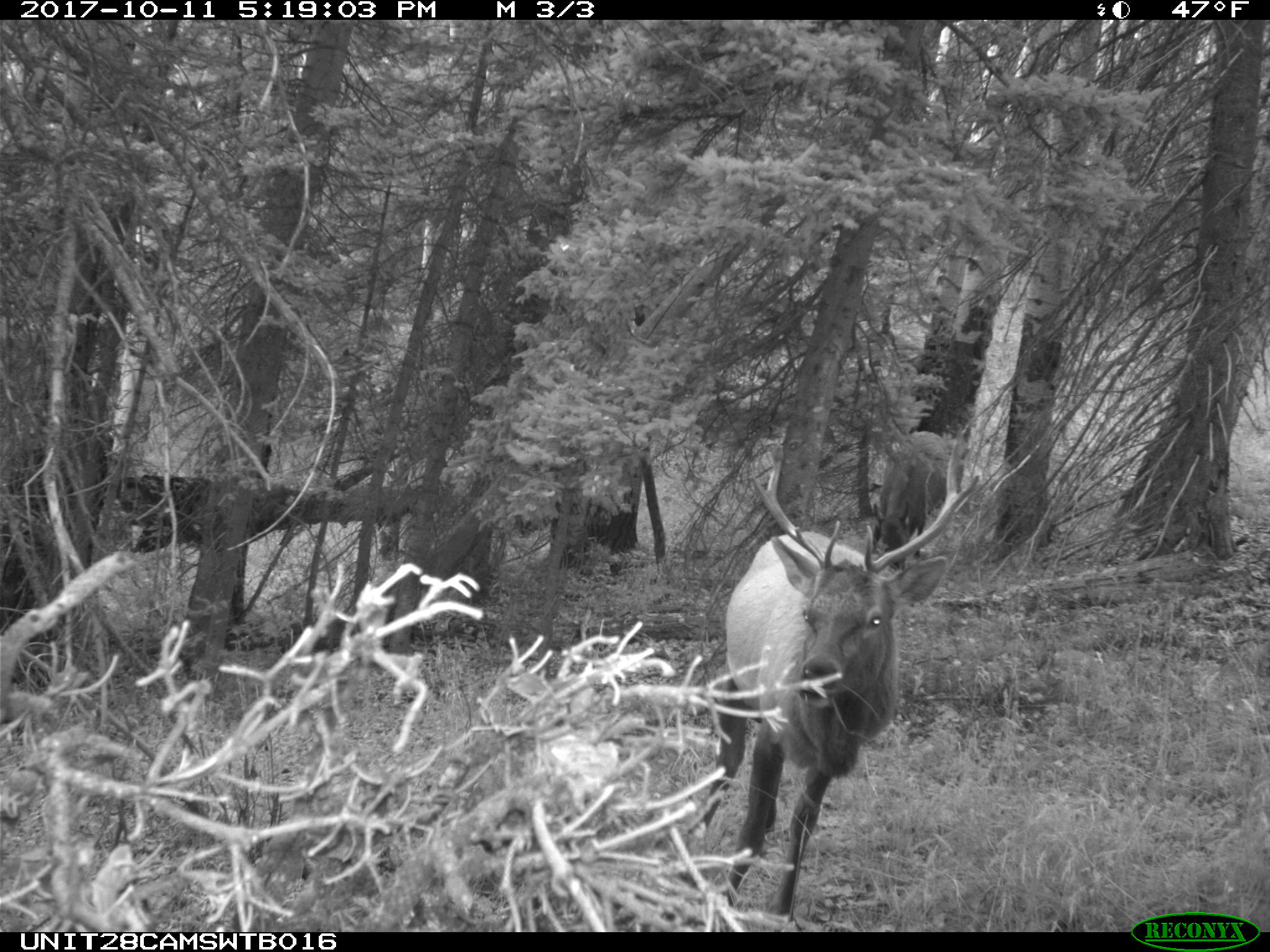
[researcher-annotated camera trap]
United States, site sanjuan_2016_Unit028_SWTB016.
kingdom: Animalia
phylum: Chordata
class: Mammalia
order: Artiodactyla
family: Cervidae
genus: Cervus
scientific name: Cervus elaphus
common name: red deer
Cervus elaphus (red deer).